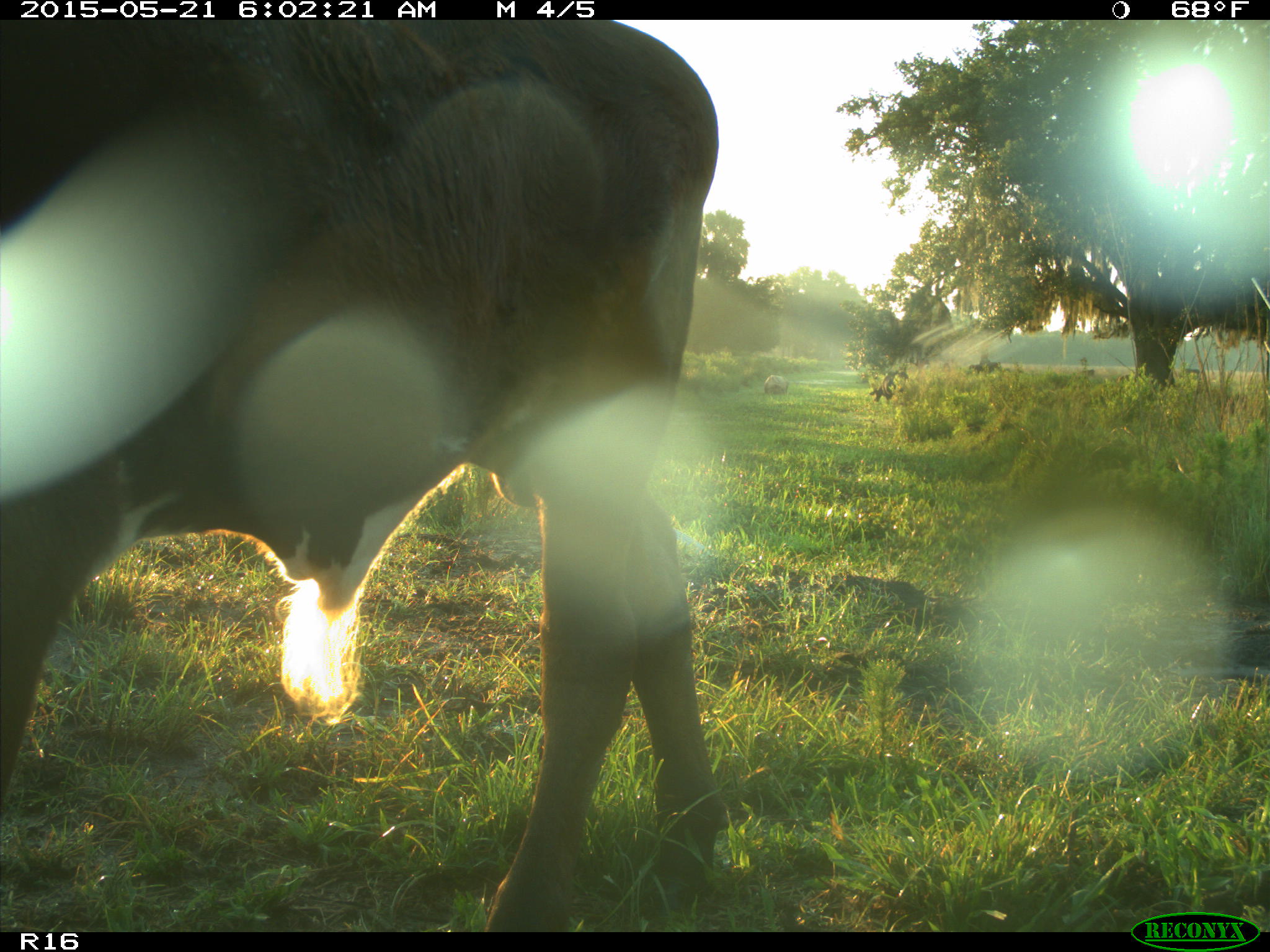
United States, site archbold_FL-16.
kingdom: Animalia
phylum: Chordata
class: Mammalia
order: Artiodactyla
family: Bovidae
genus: Bos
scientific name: Bos taurus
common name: domestic cow